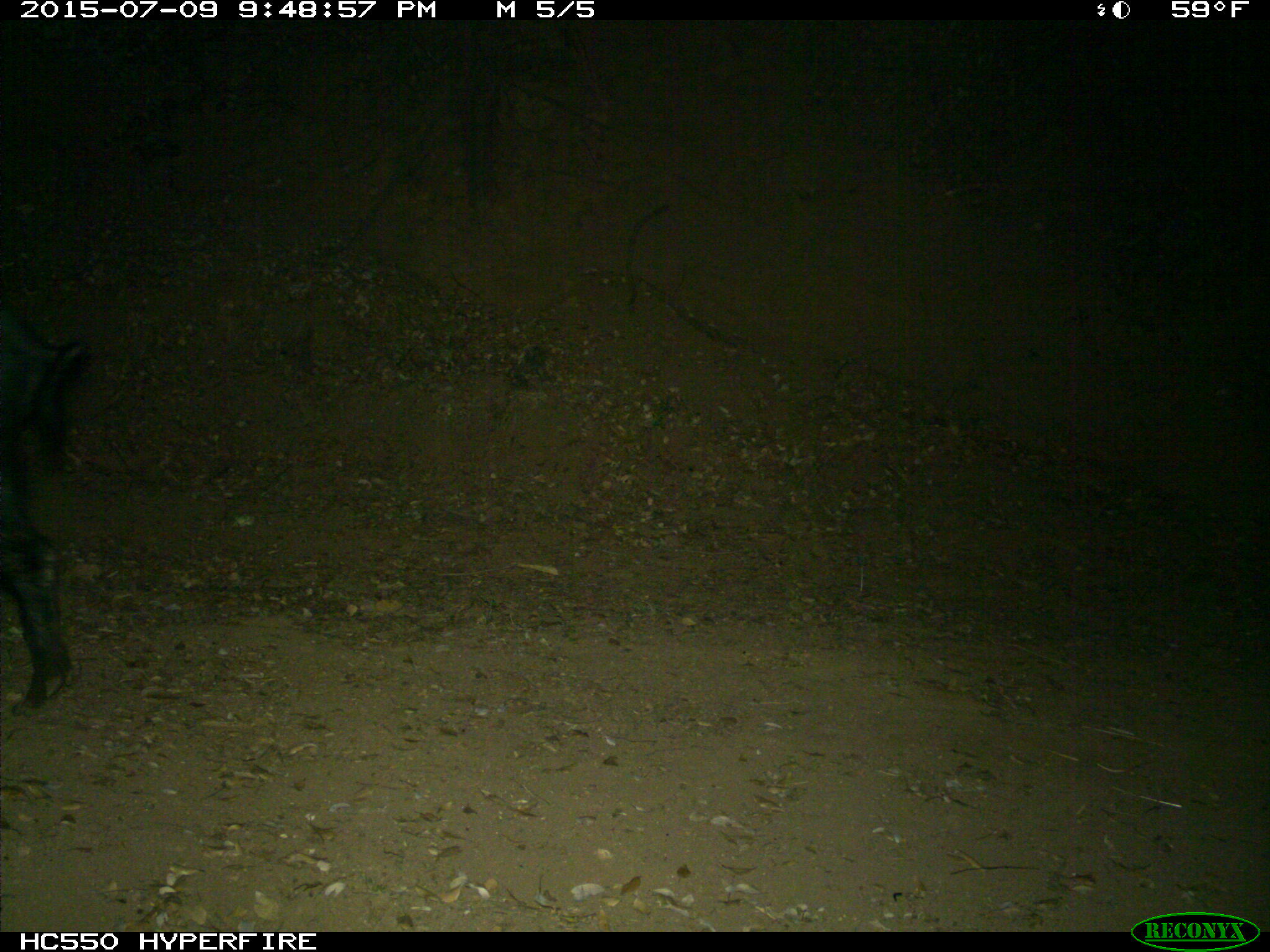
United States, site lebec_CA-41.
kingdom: Animalia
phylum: Chordata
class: Mammalia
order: Artiodactyla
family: Suidae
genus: Sus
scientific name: Sus scrofa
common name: wild boar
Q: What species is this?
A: Sus scrofa (wild boar).